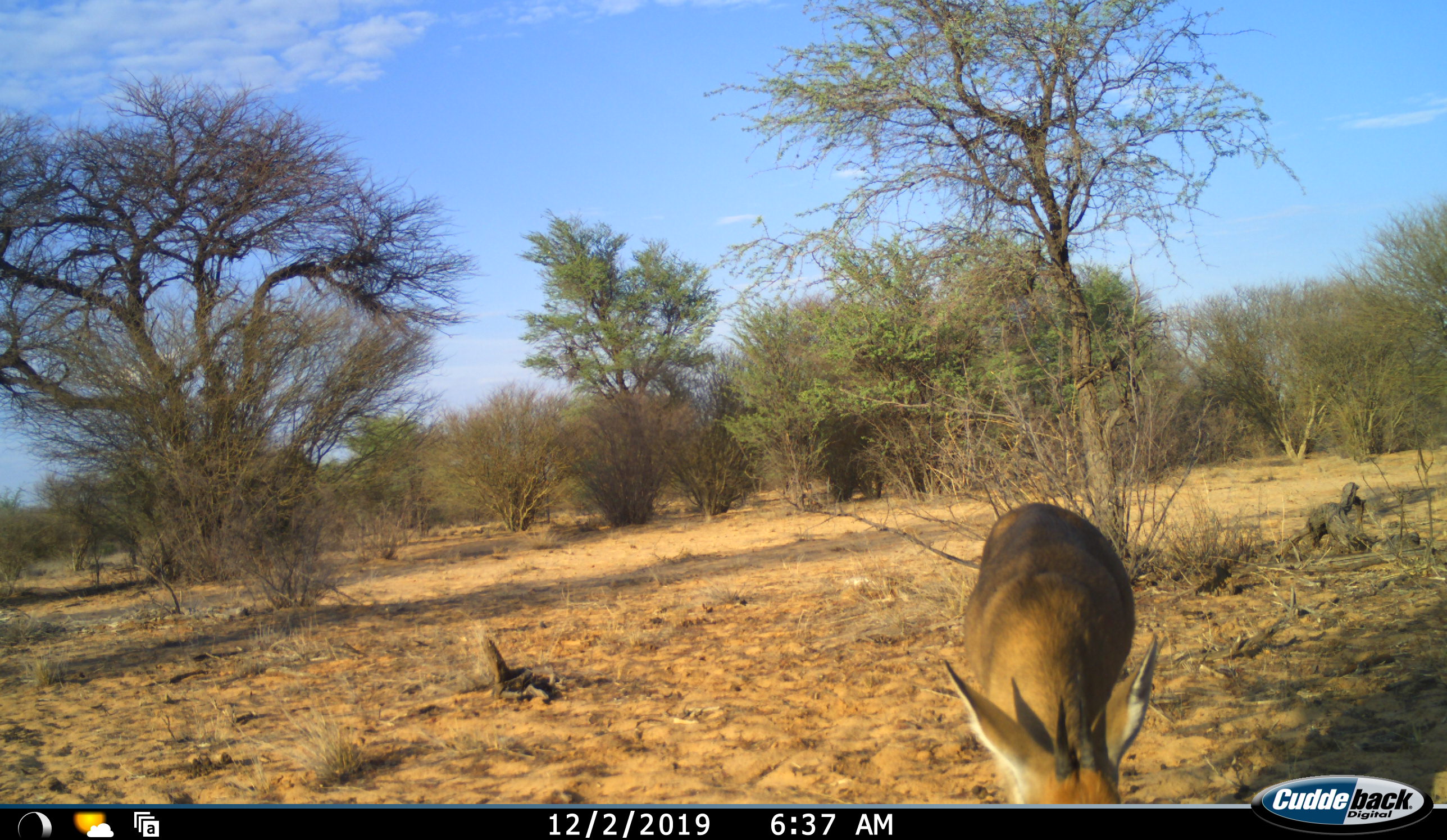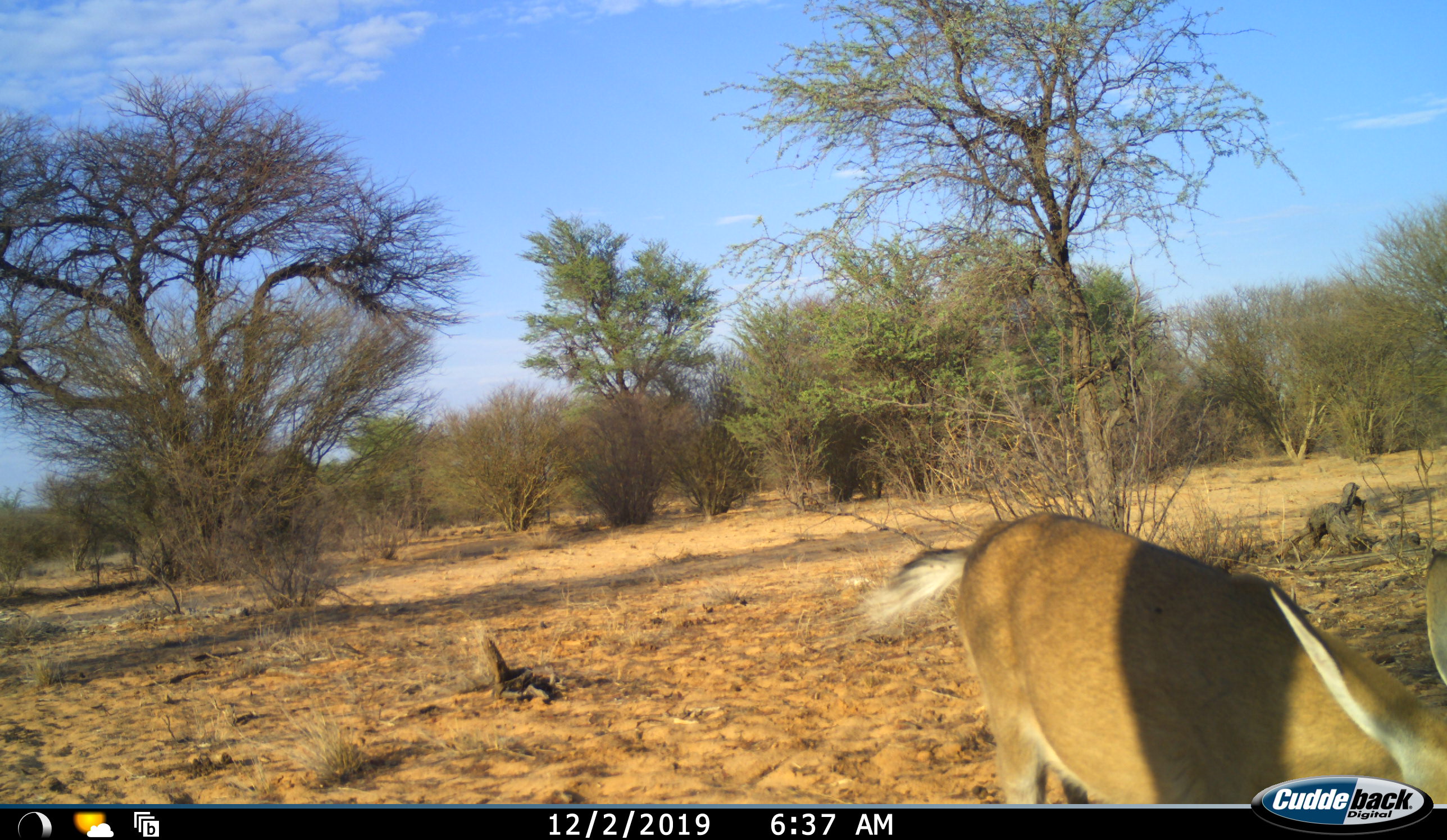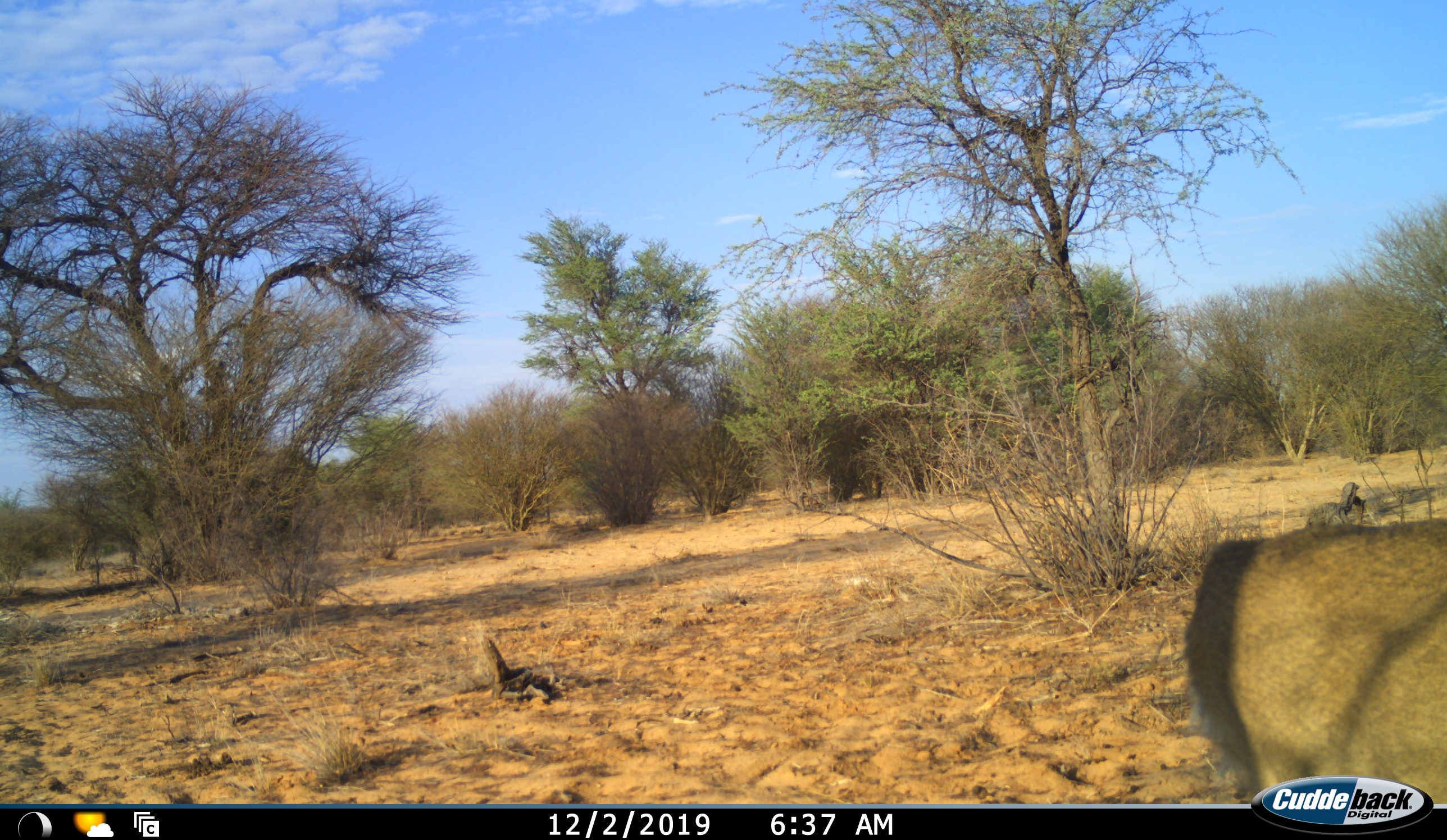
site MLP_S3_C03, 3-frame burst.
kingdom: Animalia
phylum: Chordata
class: Mammalia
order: Artiodactyla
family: Bovidae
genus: Sylvicapra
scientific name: Sylvicapra grimmia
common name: common duiker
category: duikercommongrey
Duikercommongrey (common duiker) (Sylvicapra grimmia), count 1. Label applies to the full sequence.